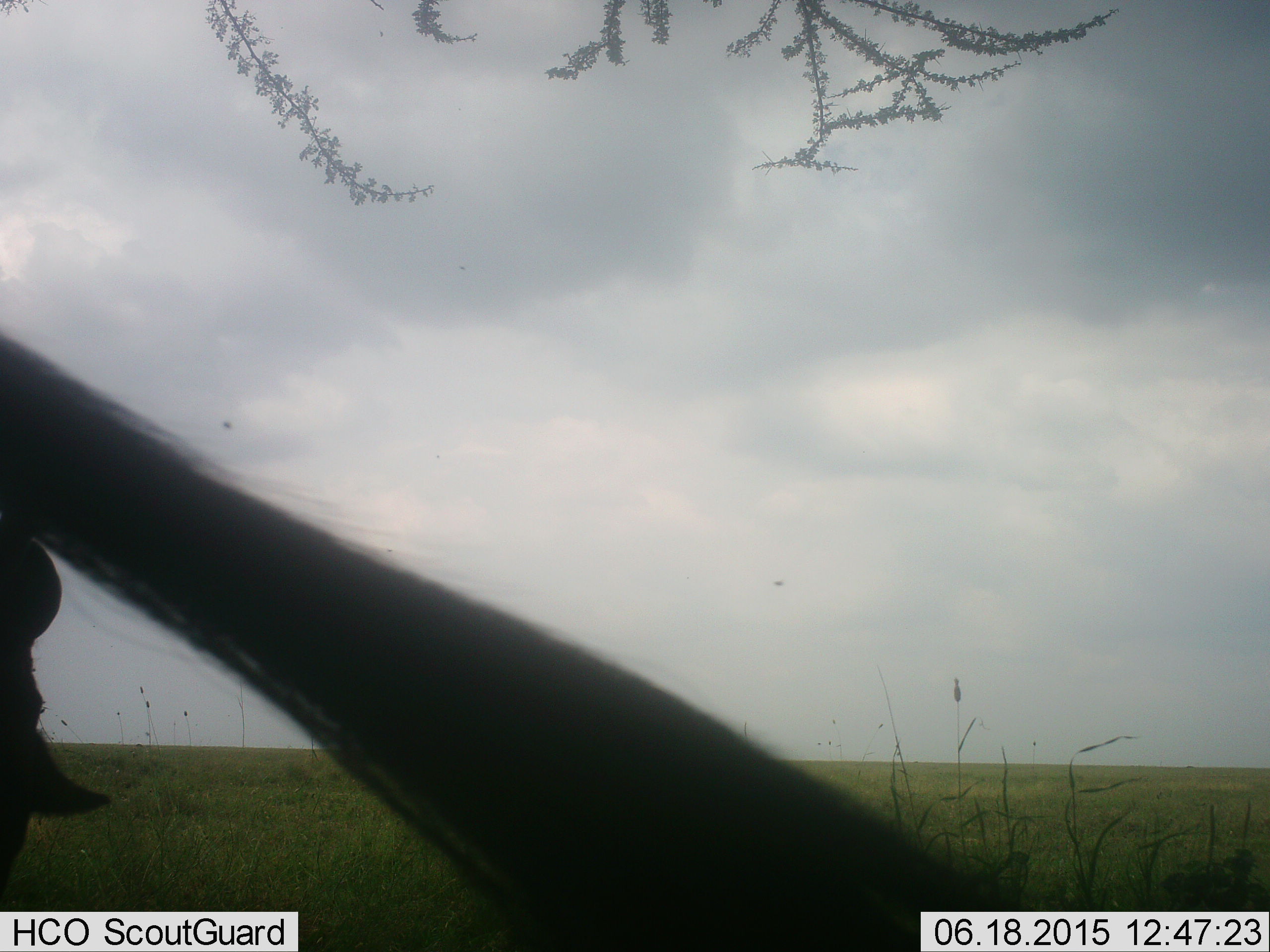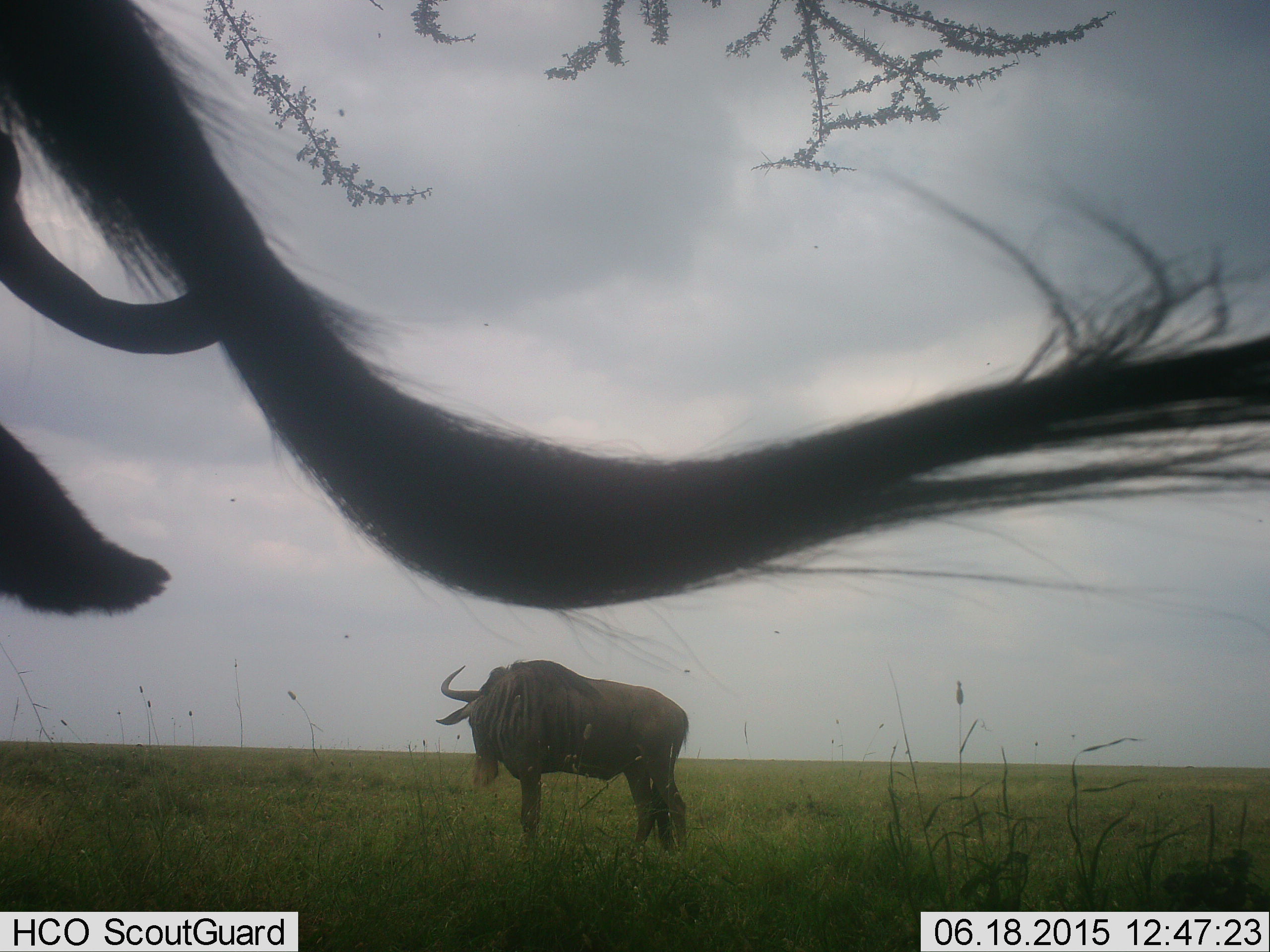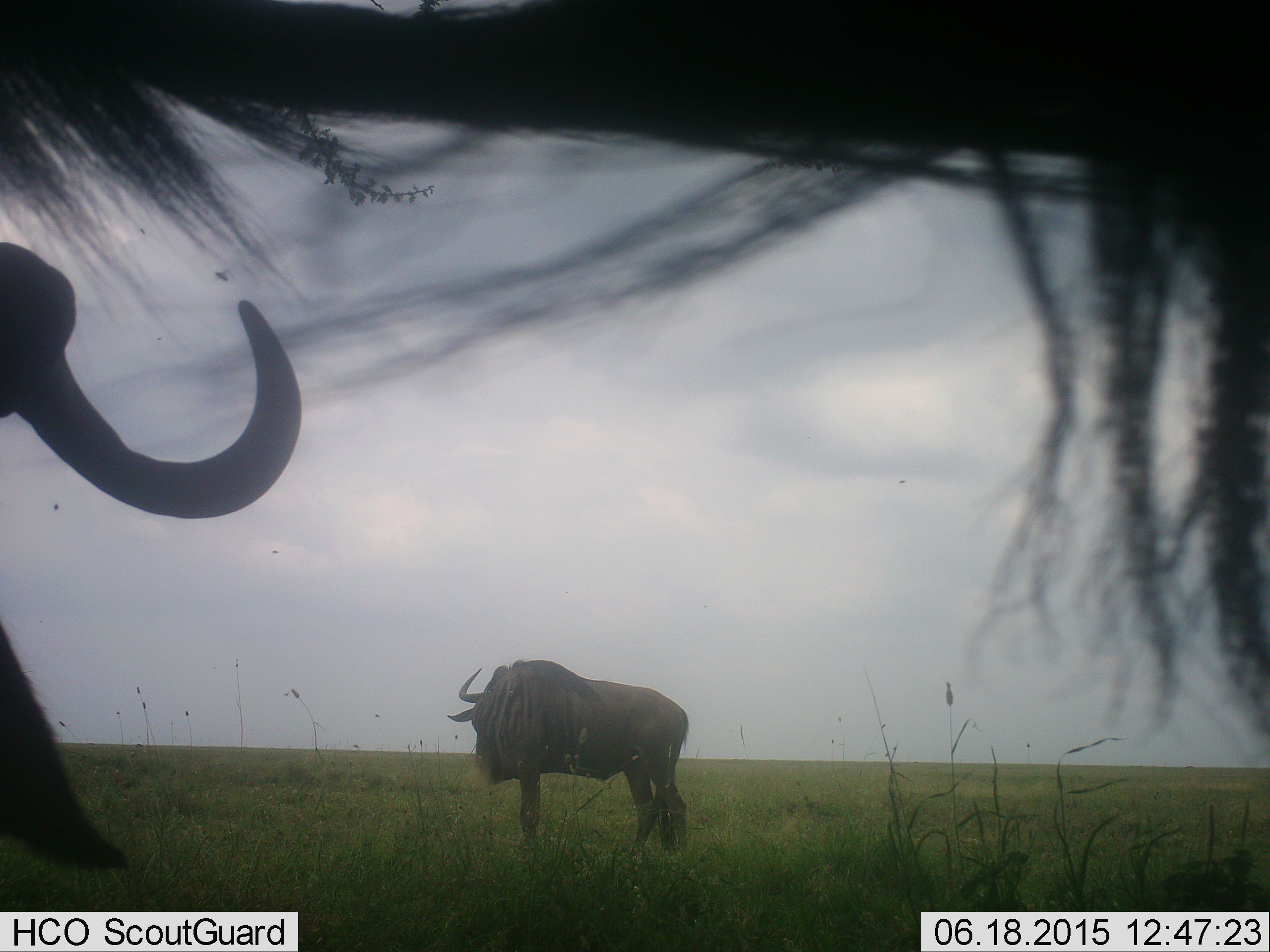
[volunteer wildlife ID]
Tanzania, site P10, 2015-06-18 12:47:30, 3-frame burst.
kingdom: Animalia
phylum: Chordata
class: Mammalia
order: Artiodactyla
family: Bovidae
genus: Connochaetes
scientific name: Connochaetes taurinus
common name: blue wildebeest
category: wildebeest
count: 2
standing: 100%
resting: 0%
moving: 10%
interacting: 0%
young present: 0%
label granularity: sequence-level